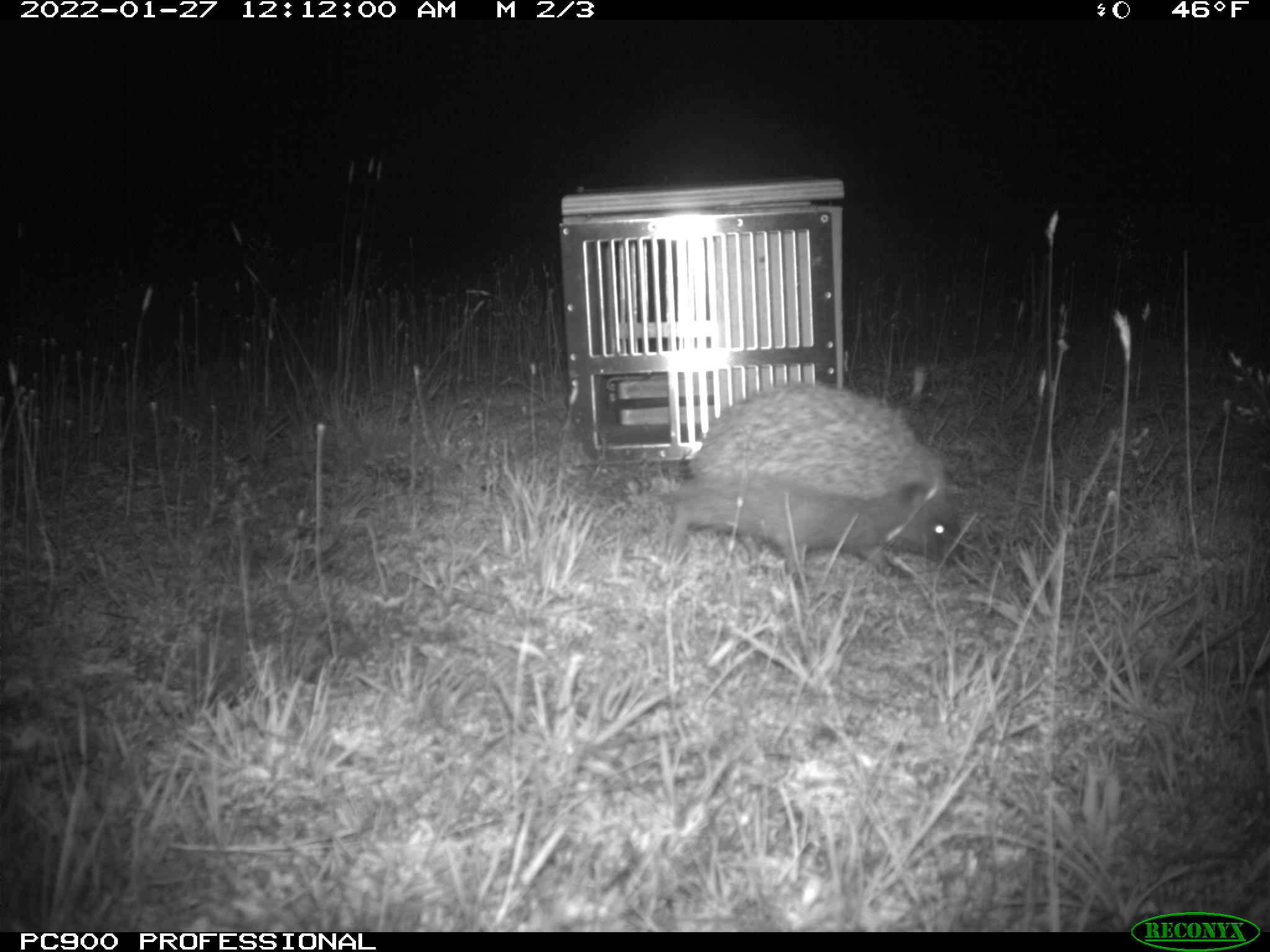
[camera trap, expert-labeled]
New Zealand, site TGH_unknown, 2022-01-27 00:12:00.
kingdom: Animalia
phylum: Chordata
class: Mammalia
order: Eulipotyphla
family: Erinaceidae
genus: Erinaceus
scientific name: Erinaceus europaeus europaeus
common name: european hedgehog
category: hedgehog